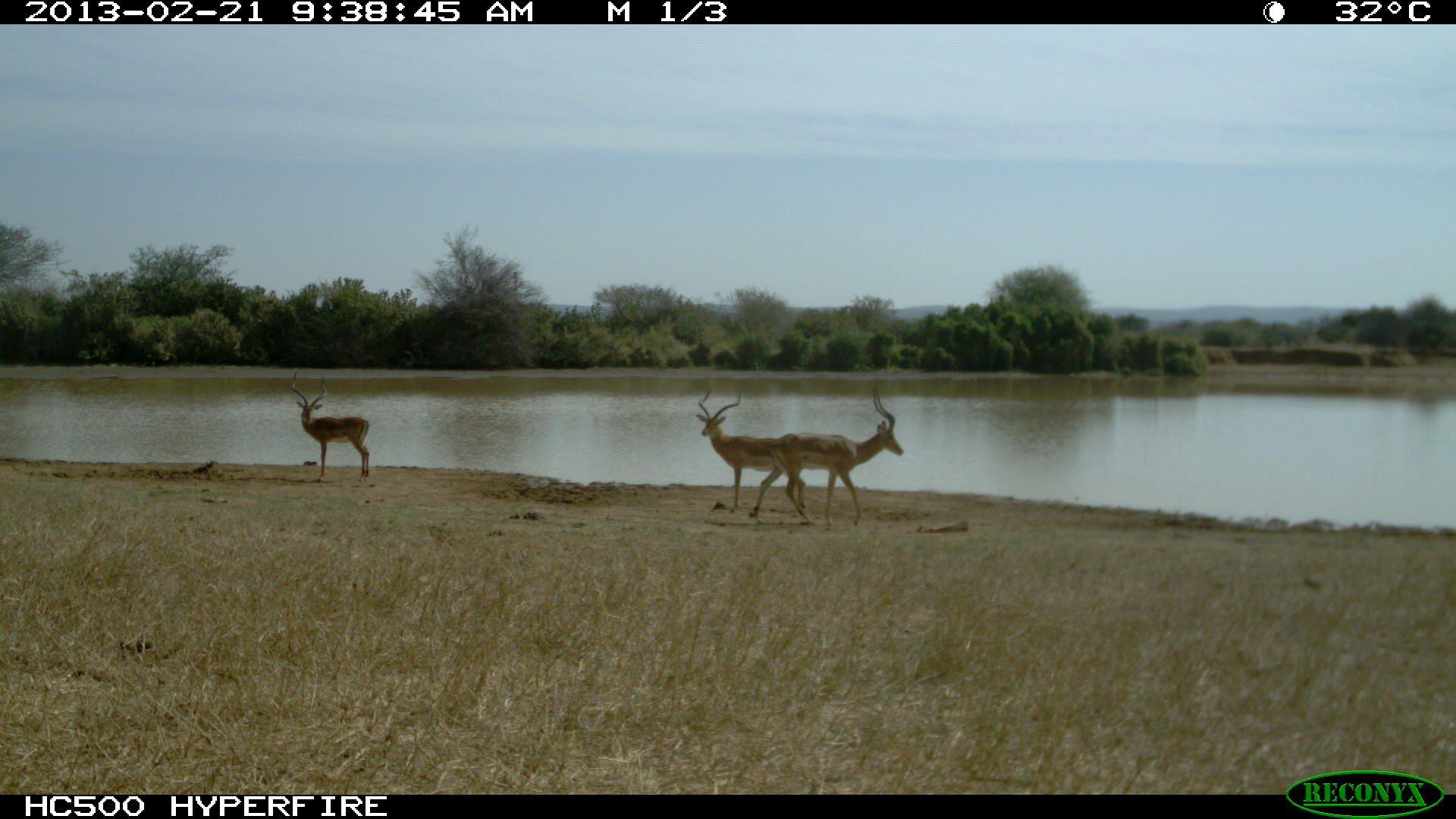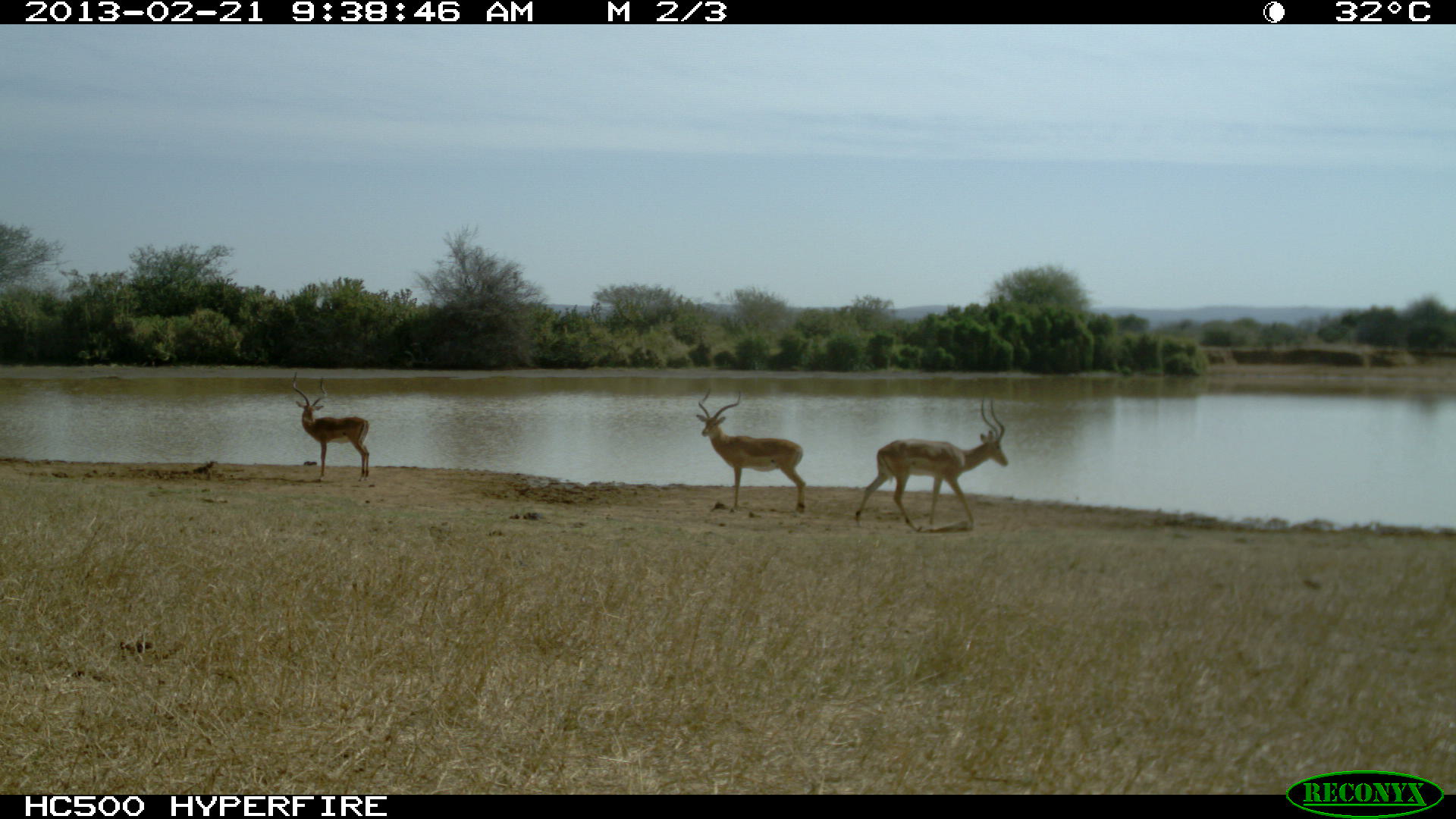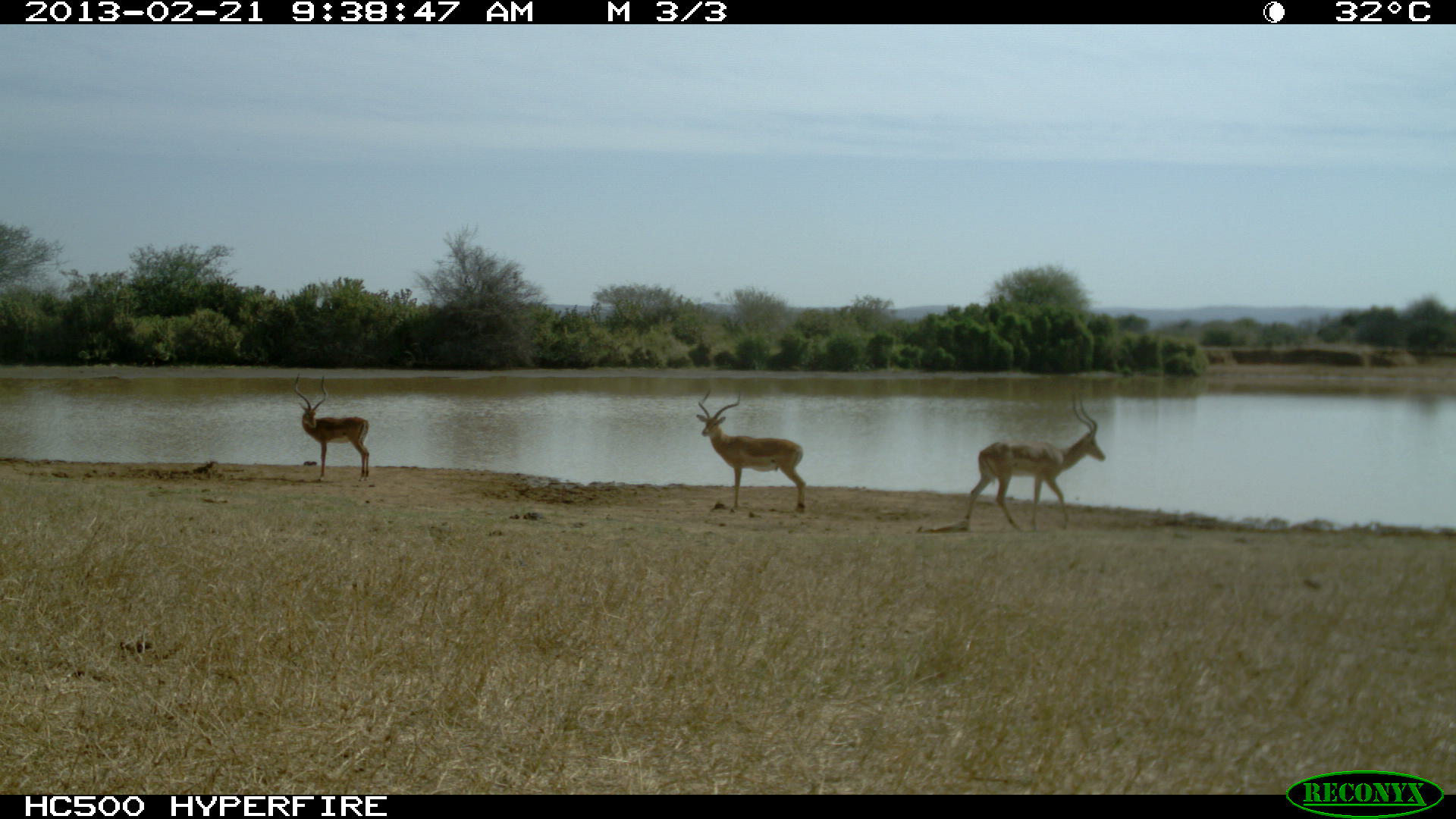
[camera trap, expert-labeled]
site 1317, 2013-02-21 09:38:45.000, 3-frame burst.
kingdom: Animalia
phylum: Chordata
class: Mammalia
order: Artiodactyla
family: Bovidae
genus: Aepyceros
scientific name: Aepyceros melampus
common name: impala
Aepyceros melampus (impala), count 3.